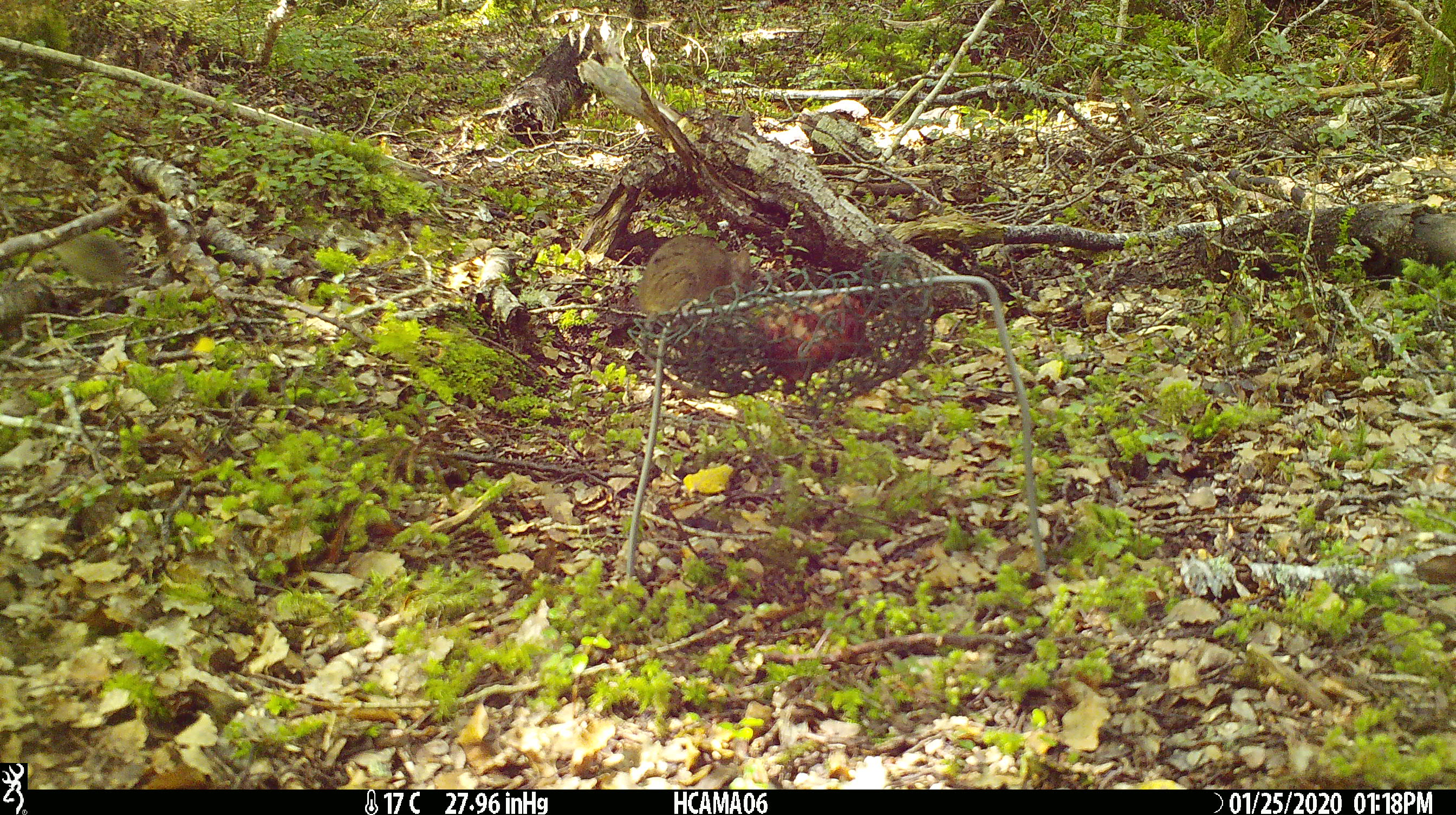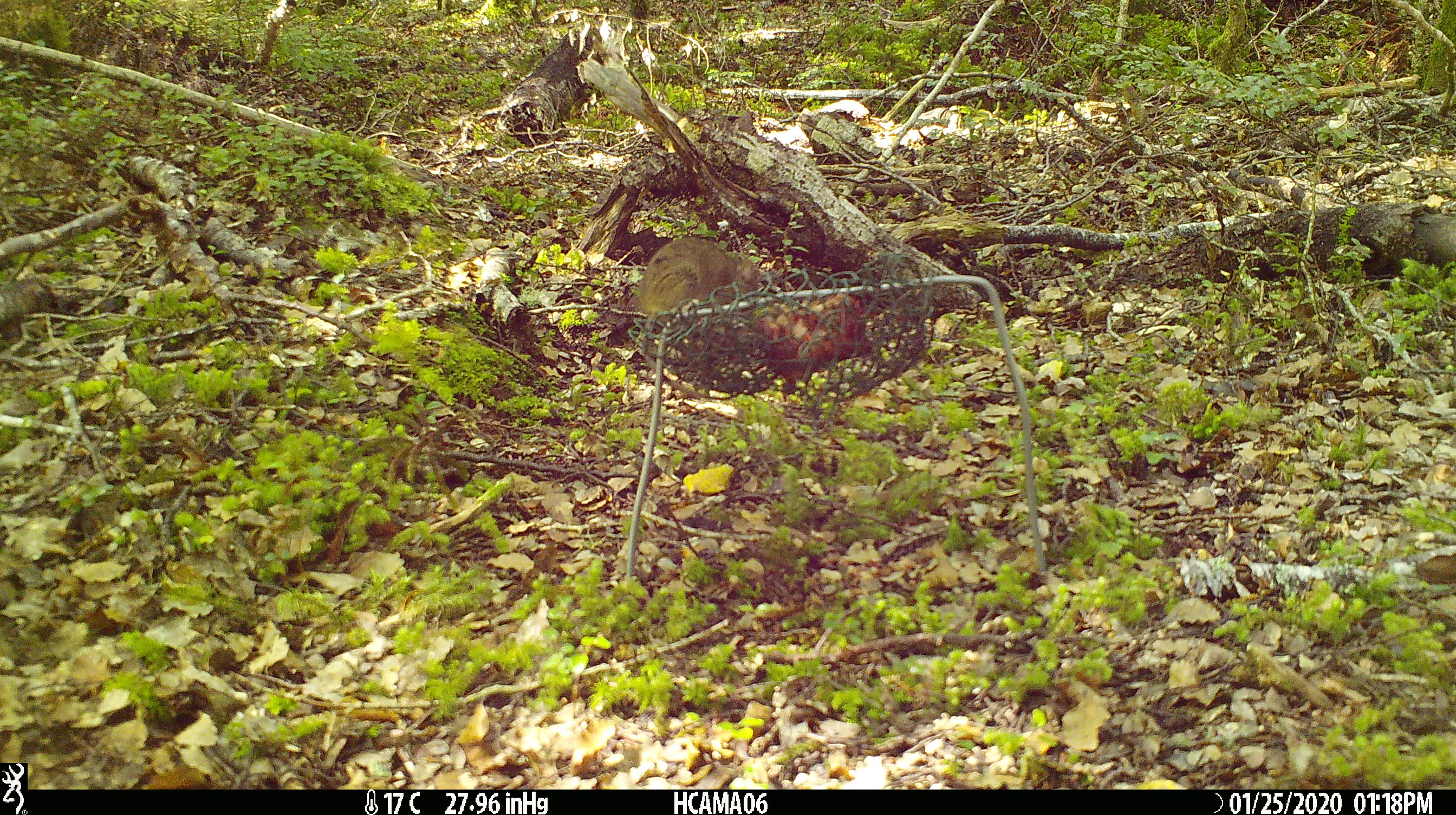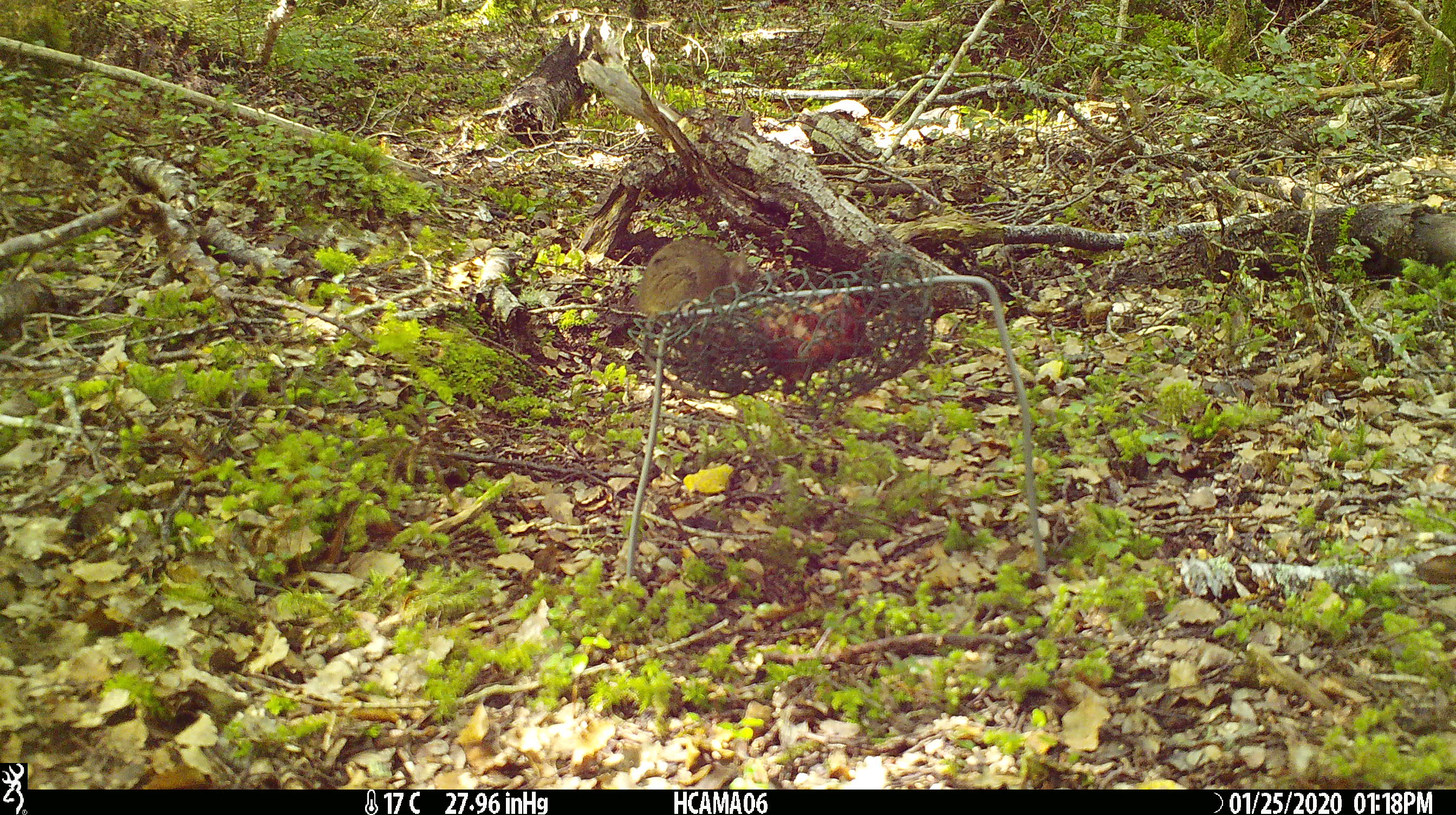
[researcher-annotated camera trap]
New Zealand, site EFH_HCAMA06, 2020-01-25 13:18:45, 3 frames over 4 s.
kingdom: Animalia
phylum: Chordata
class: Mammalia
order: Rodentia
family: Muridae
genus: Mus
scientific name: Mus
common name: mouse